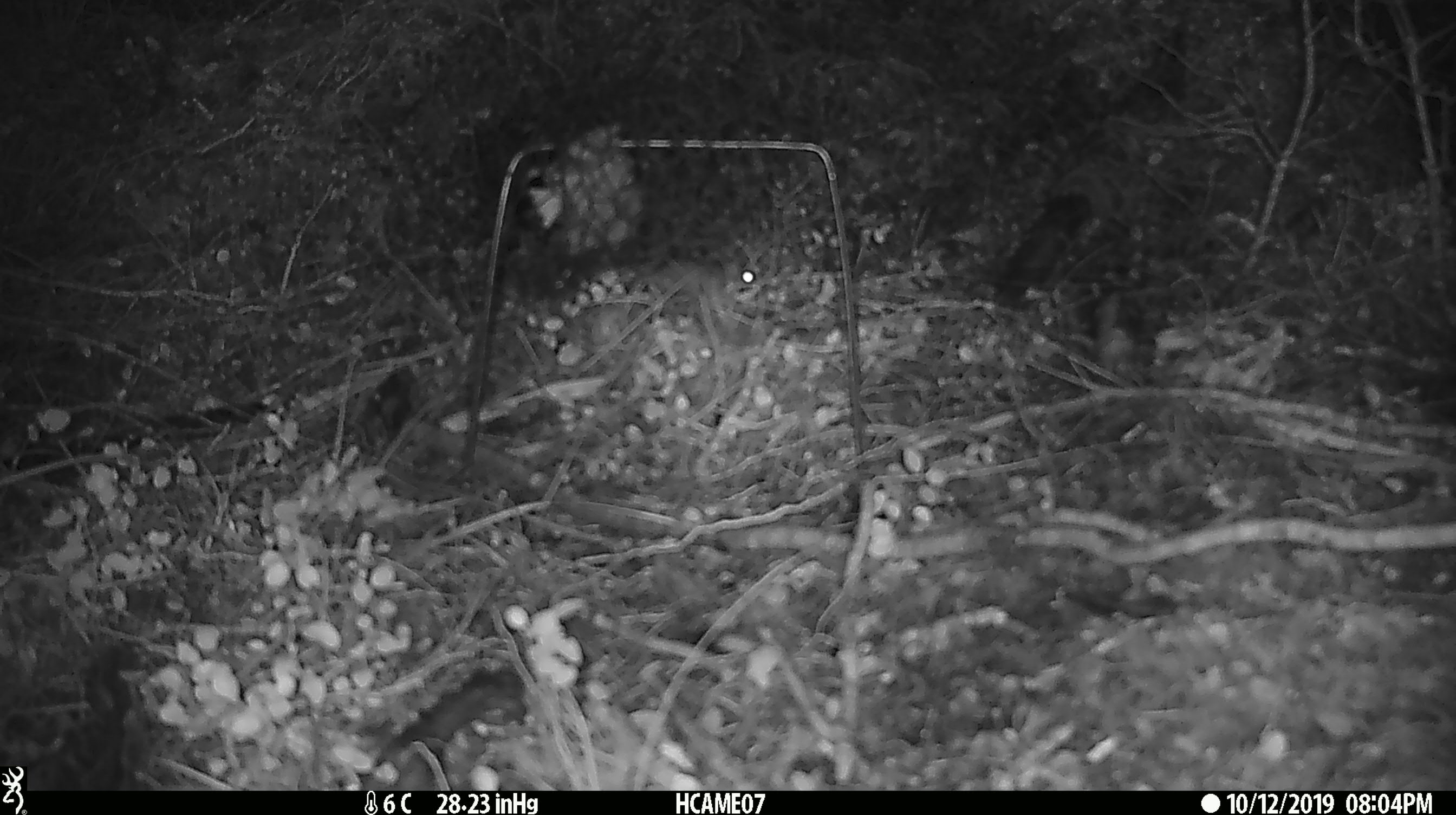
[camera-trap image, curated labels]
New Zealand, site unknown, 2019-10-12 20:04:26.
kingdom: Animalia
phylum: Chordata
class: Mammalia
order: Rodentia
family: Muridae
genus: Mus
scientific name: Mus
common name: mouse